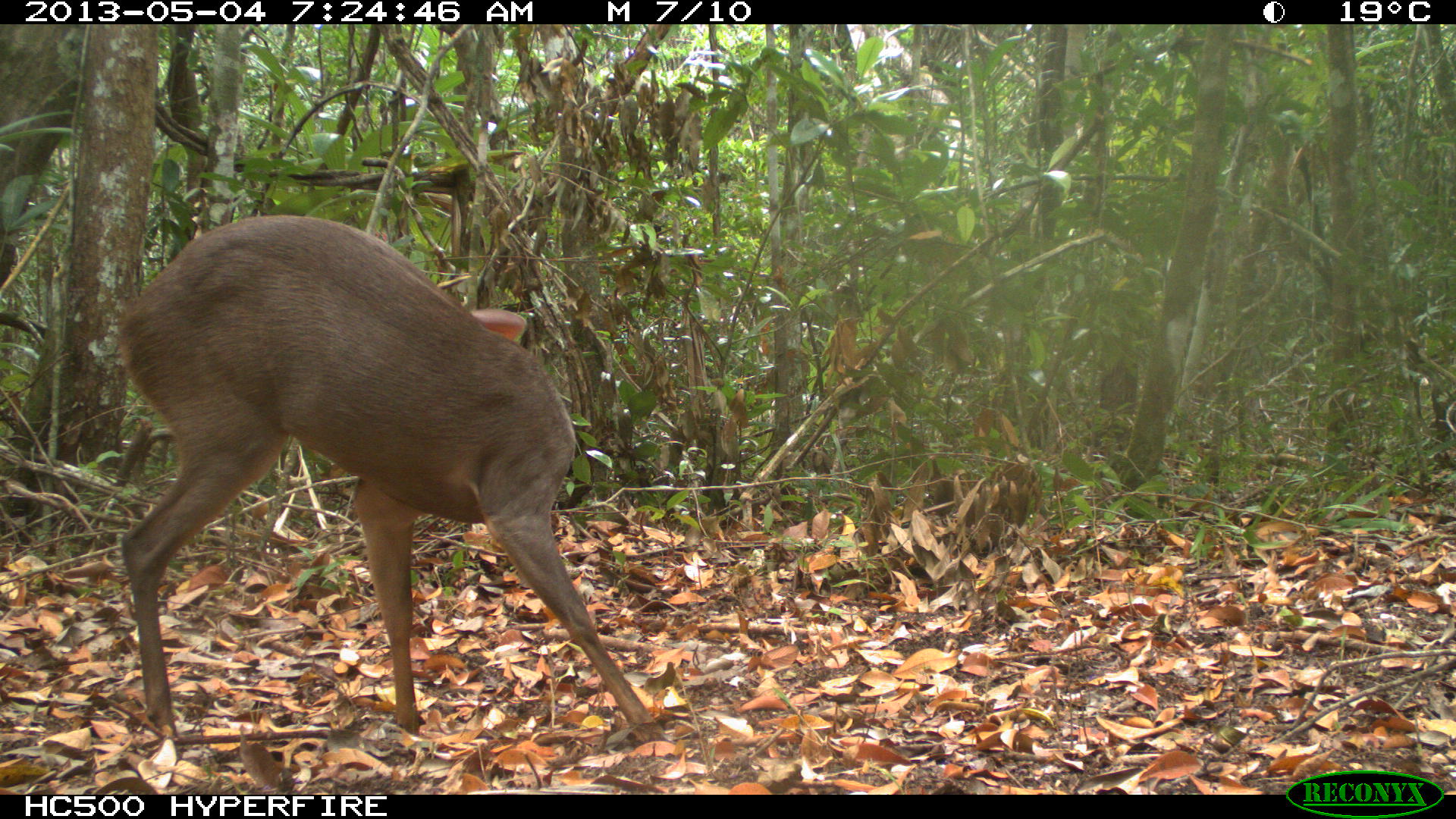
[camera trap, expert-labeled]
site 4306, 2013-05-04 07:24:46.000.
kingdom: Animalia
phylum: Chordata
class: Mammalia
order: Artiodactyla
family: Cervidae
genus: Mazama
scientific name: Mazama temama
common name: central american red brocket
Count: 1.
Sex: male.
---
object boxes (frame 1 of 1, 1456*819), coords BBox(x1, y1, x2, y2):
mazama temama: BBox(112, 215, 662, 741)